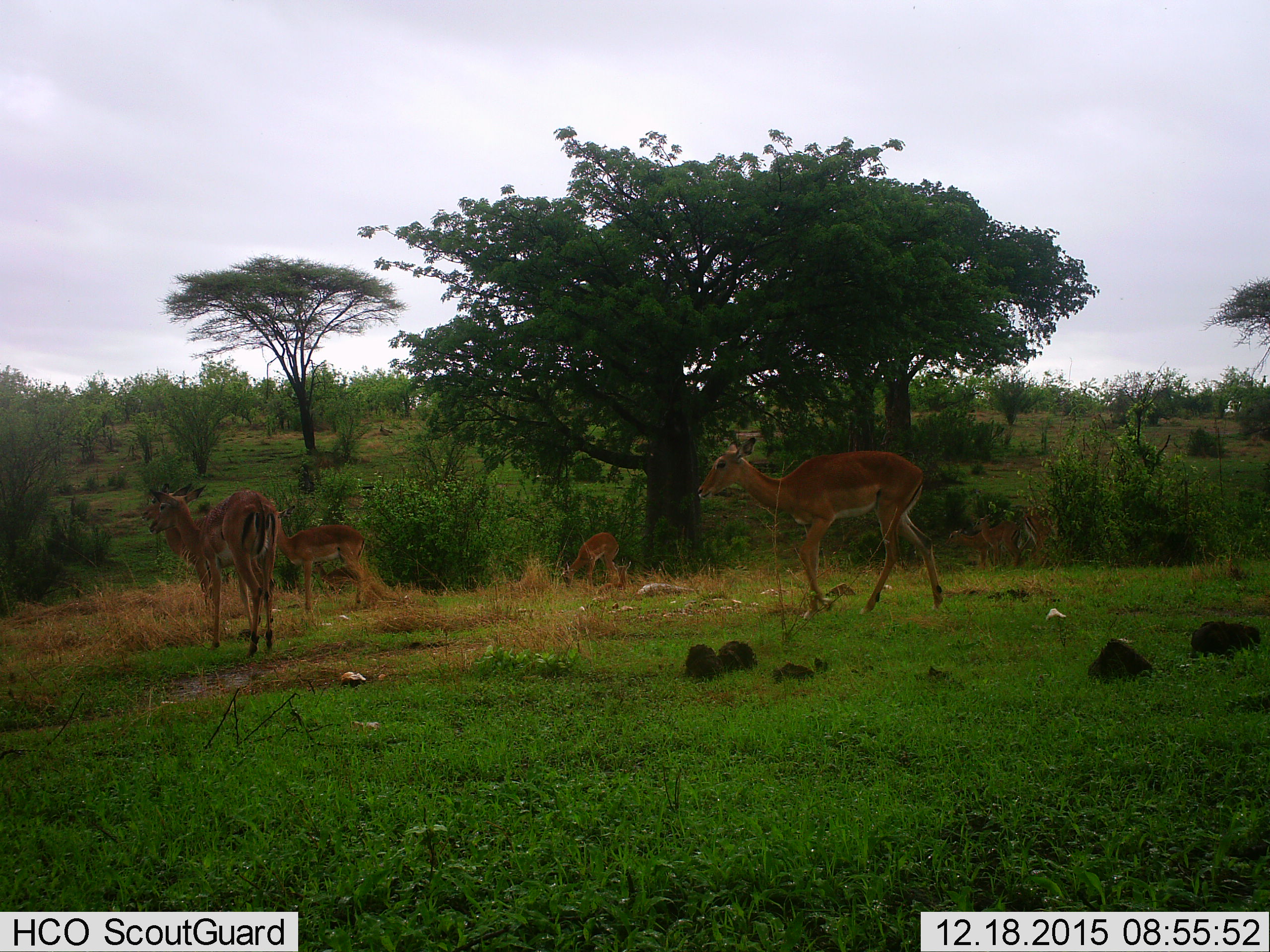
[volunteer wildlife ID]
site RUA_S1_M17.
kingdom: Animalia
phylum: Chordata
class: Mammalia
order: Artiodactyla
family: Bovidae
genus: Aepyceros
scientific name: Aepyceros melampus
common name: impala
Impala (Aepyceros melampus), count 9. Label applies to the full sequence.